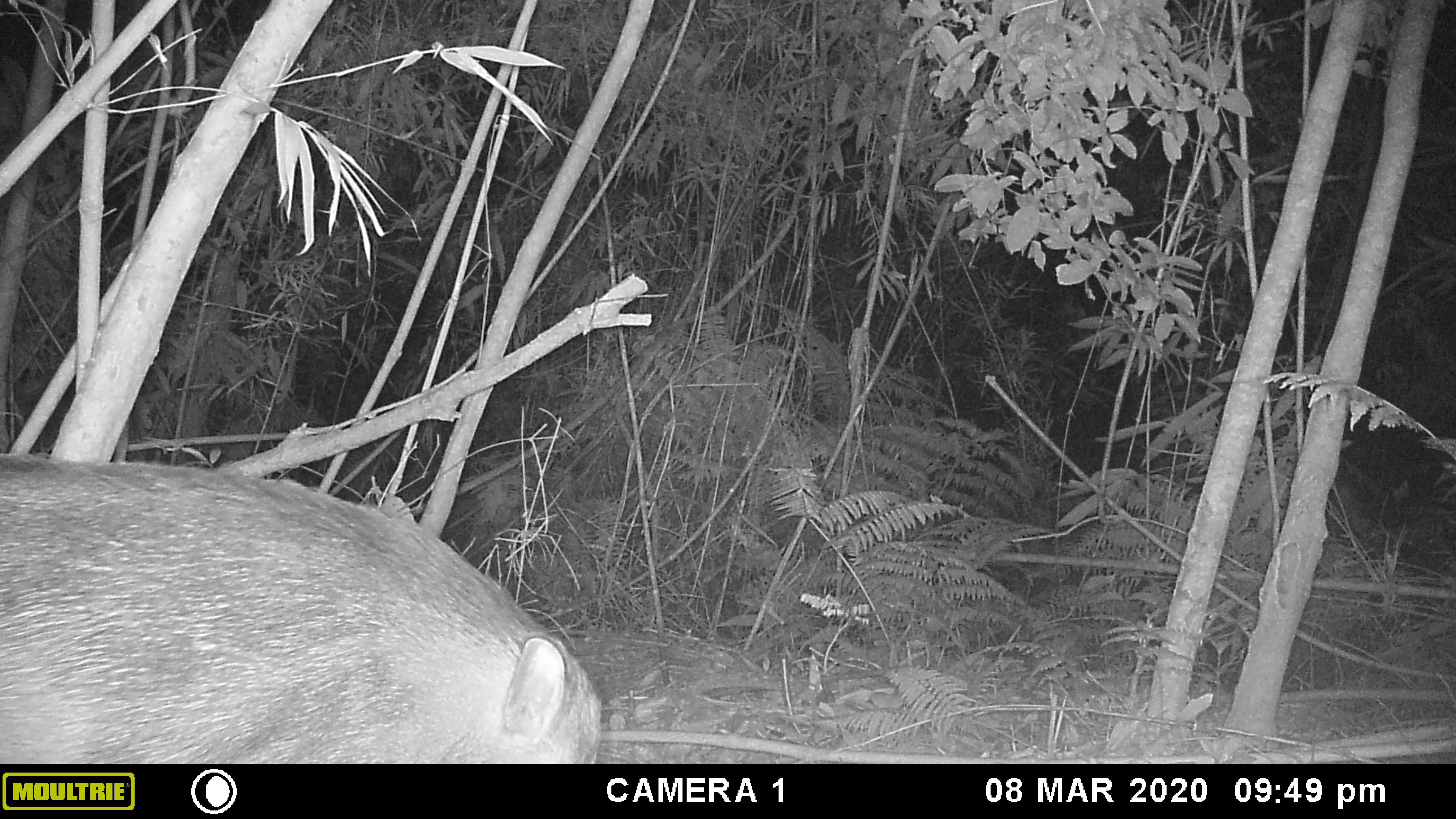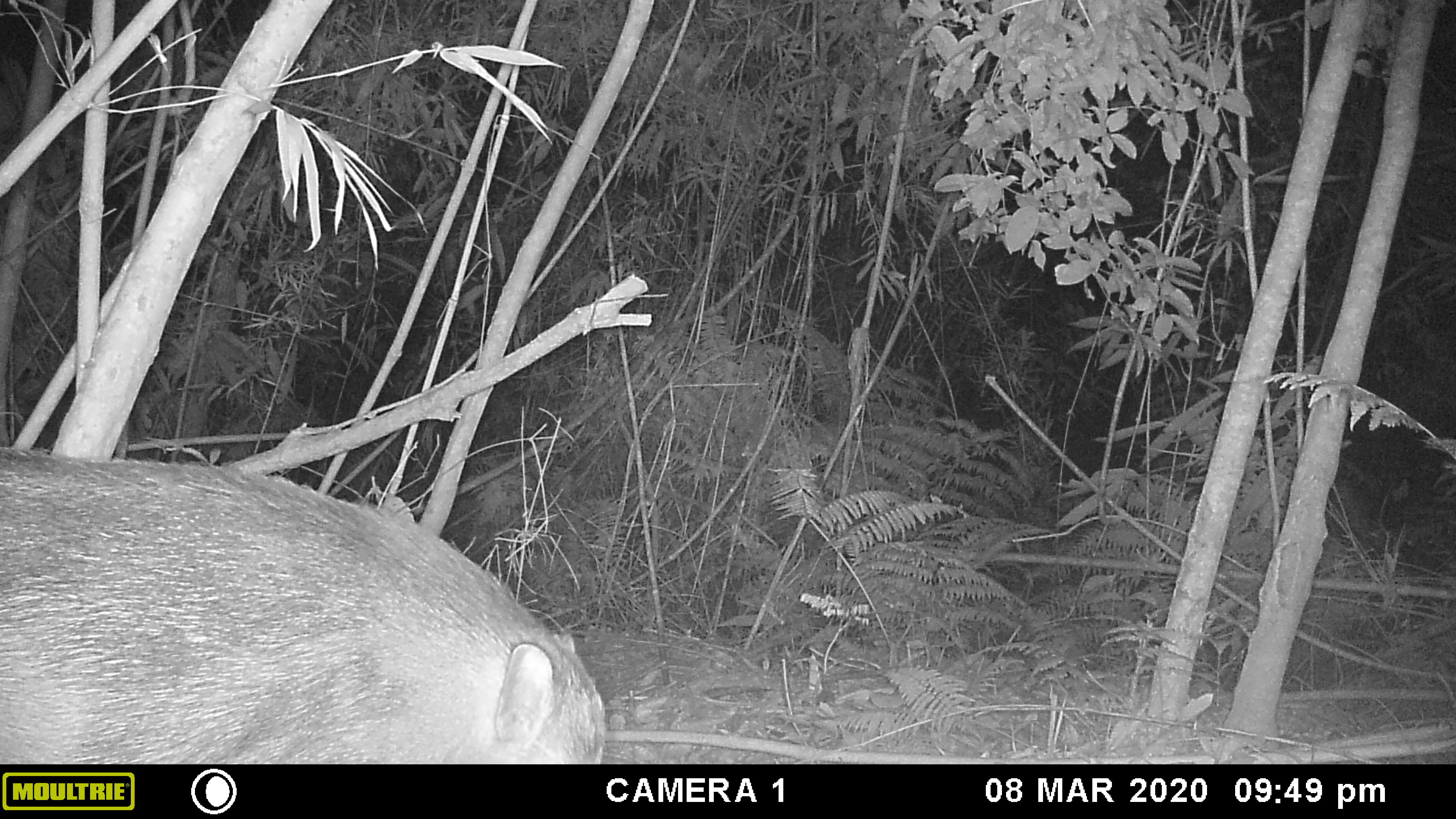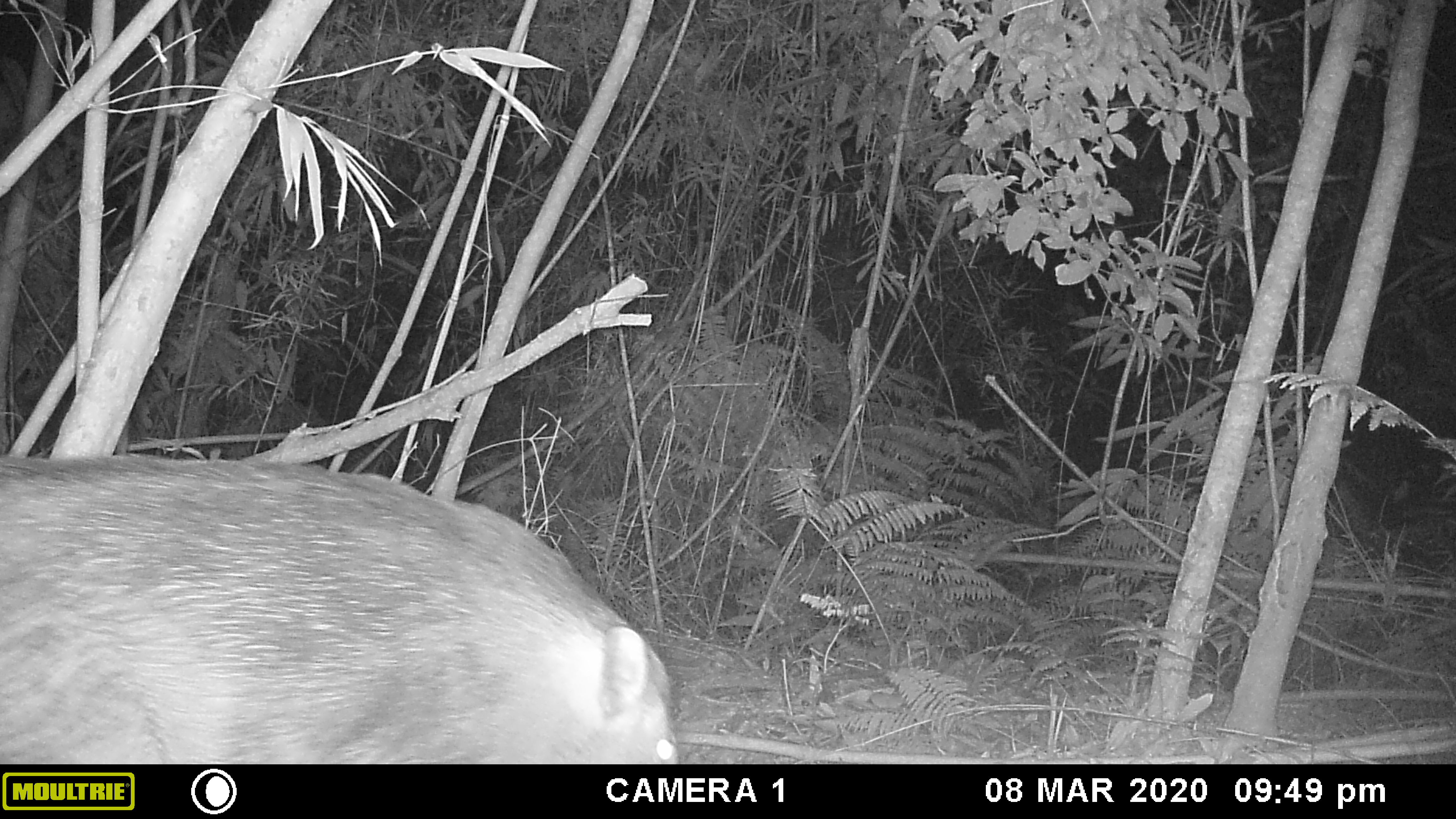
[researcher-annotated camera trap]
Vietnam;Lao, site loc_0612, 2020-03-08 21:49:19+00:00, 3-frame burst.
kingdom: Animalia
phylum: Chordata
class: Mammalia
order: Artiodactyla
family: Suidae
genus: Sus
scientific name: Sus scrofa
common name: eurasian wild pig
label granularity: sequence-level